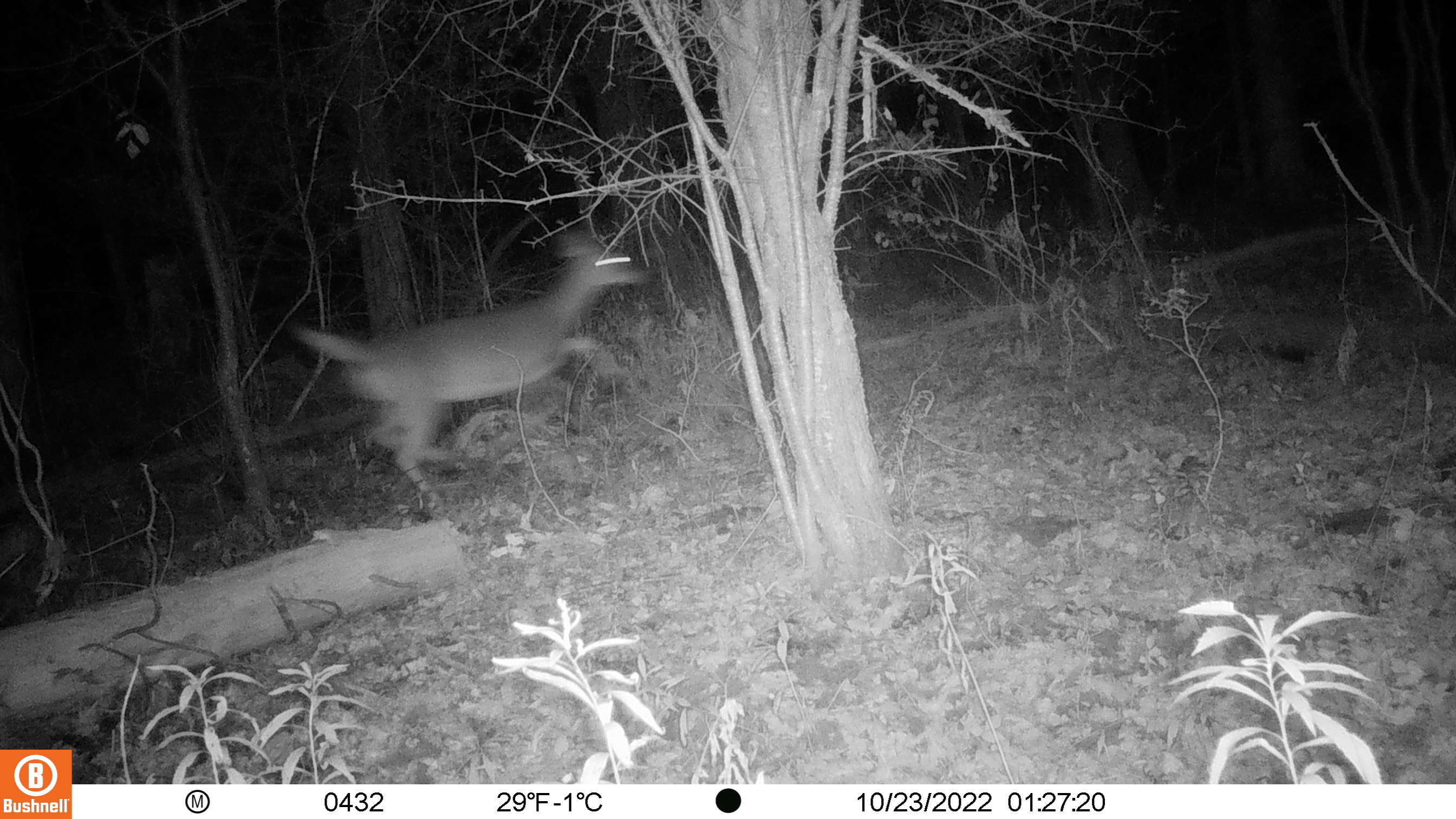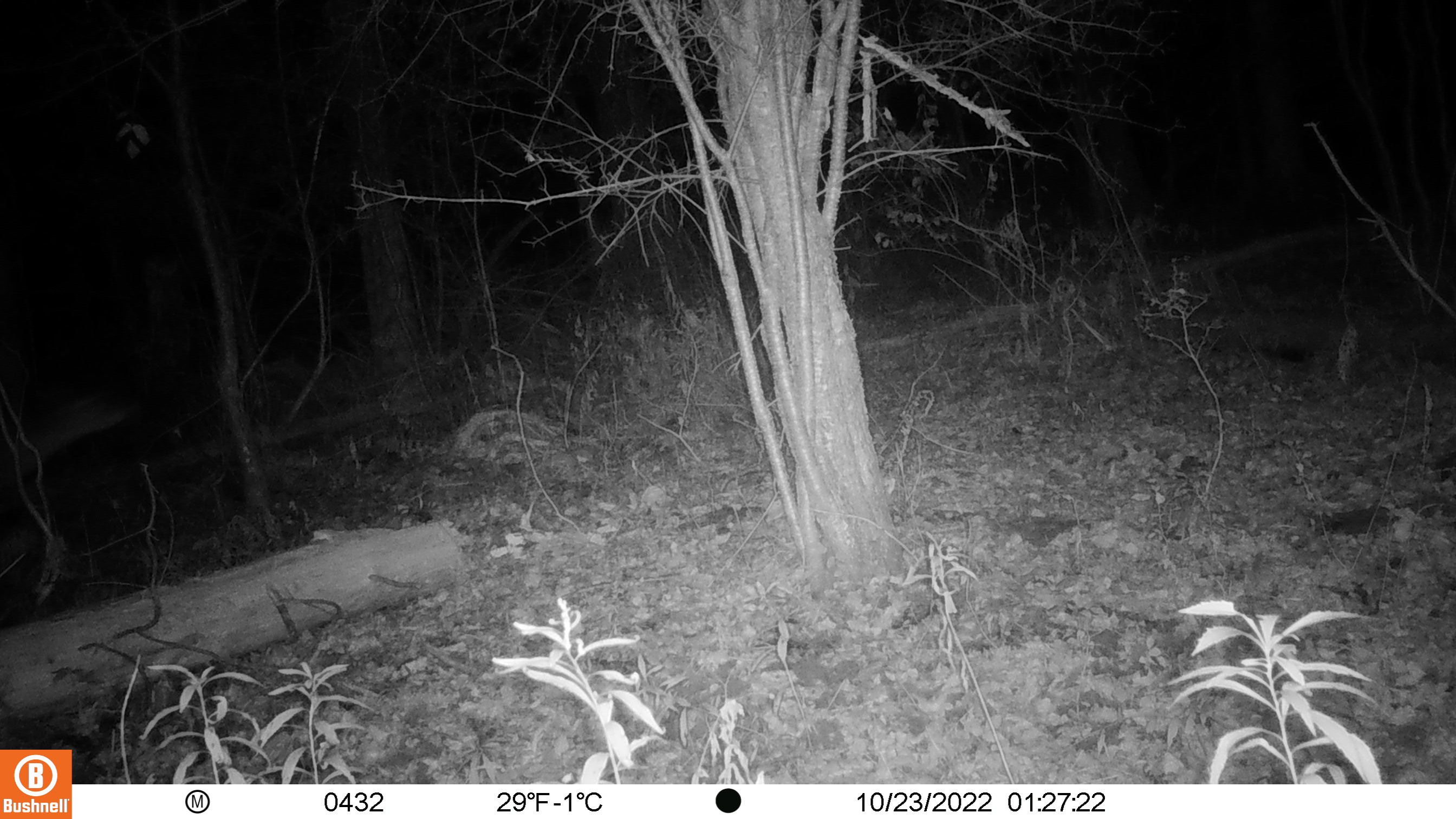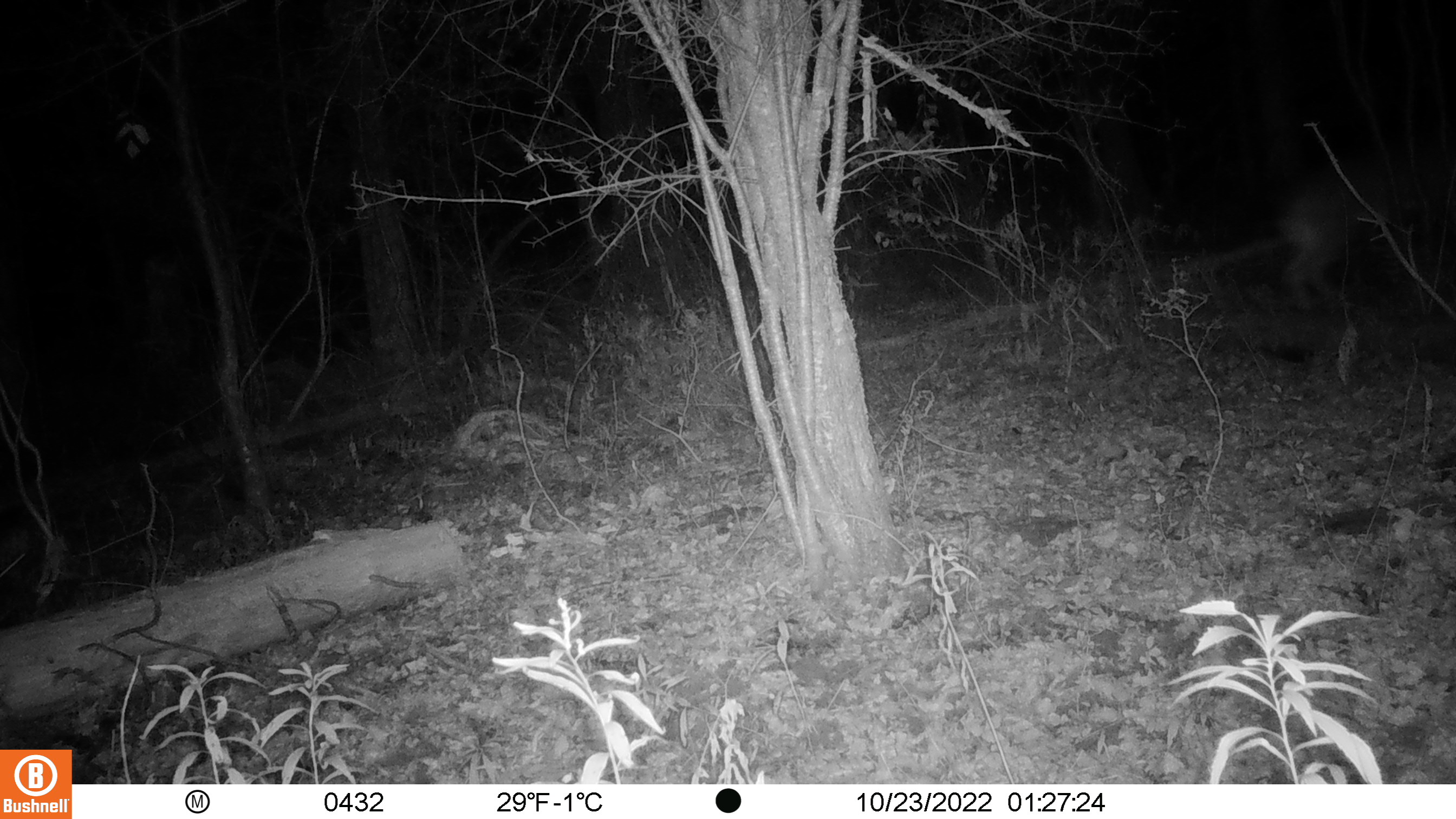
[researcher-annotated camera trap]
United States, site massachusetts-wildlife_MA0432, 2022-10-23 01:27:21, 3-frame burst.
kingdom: Animalia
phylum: Chordata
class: Mammalia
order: Artiodactyla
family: Cervidae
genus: Odocoileus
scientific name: Odocoileus virginianus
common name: white-tailed deer